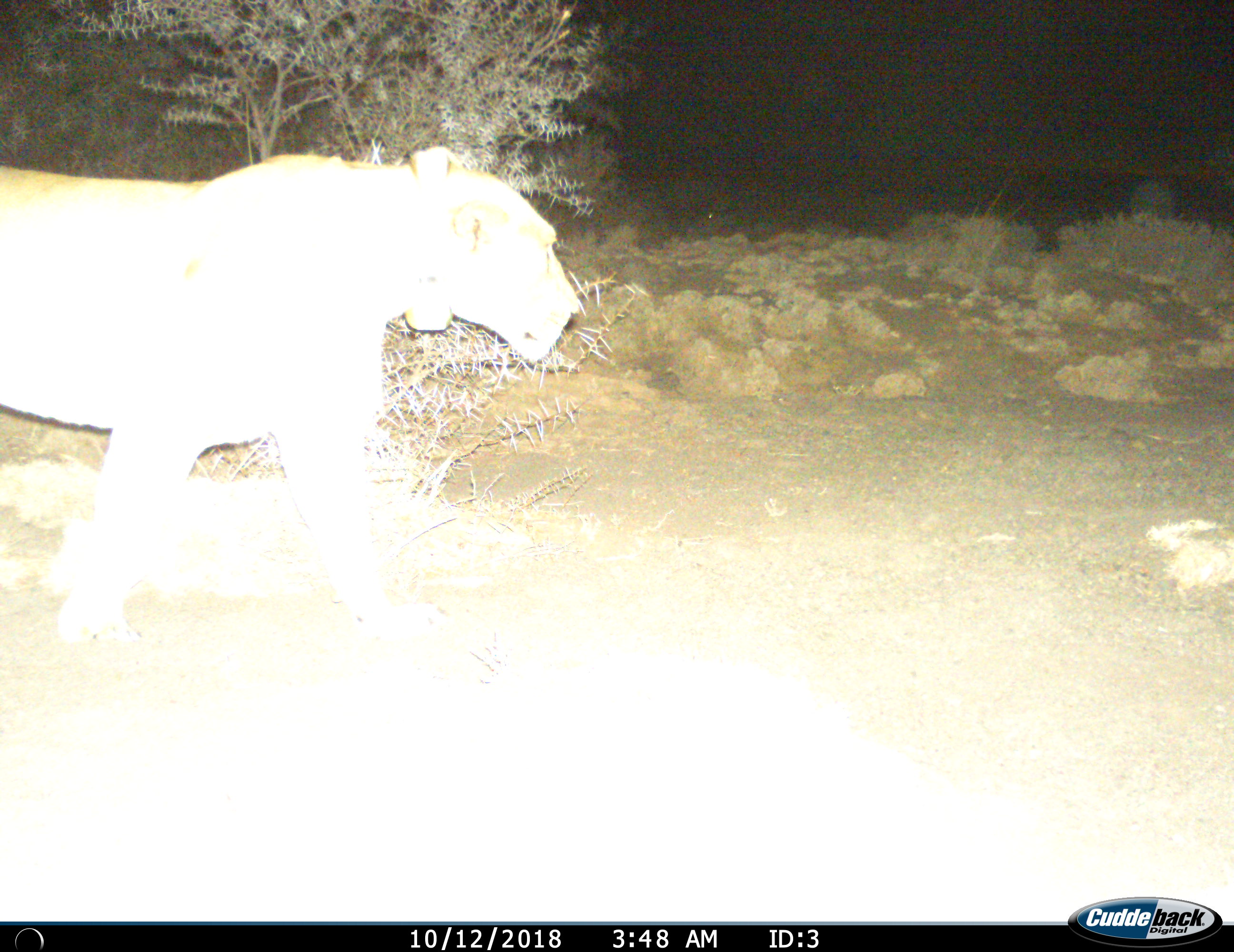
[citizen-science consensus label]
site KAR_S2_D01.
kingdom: Animalia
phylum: Chordata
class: Mammalia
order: Carnivora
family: Felidae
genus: Panthera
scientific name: Panthera leo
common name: lion female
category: lionfemale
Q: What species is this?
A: Lionfemale (lion female) (Panthera leo).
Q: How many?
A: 1.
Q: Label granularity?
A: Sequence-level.